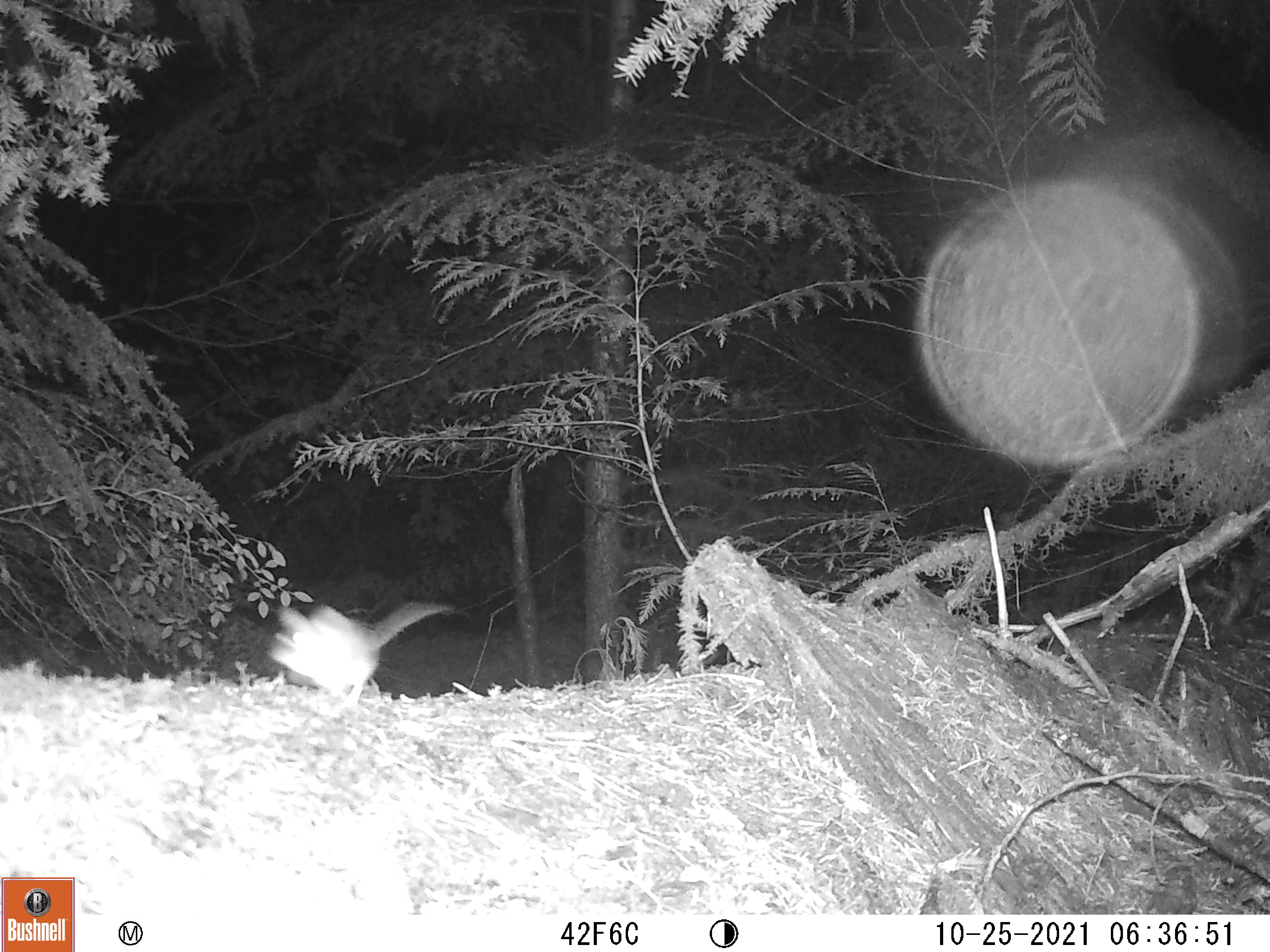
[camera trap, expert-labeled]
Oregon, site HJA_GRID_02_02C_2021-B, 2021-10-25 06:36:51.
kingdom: Animalia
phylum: Chordata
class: Mammalia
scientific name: Mammalia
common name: small mammal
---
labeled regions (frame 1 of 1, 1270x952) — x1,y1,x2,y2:
small mammal: 246,575,492,728